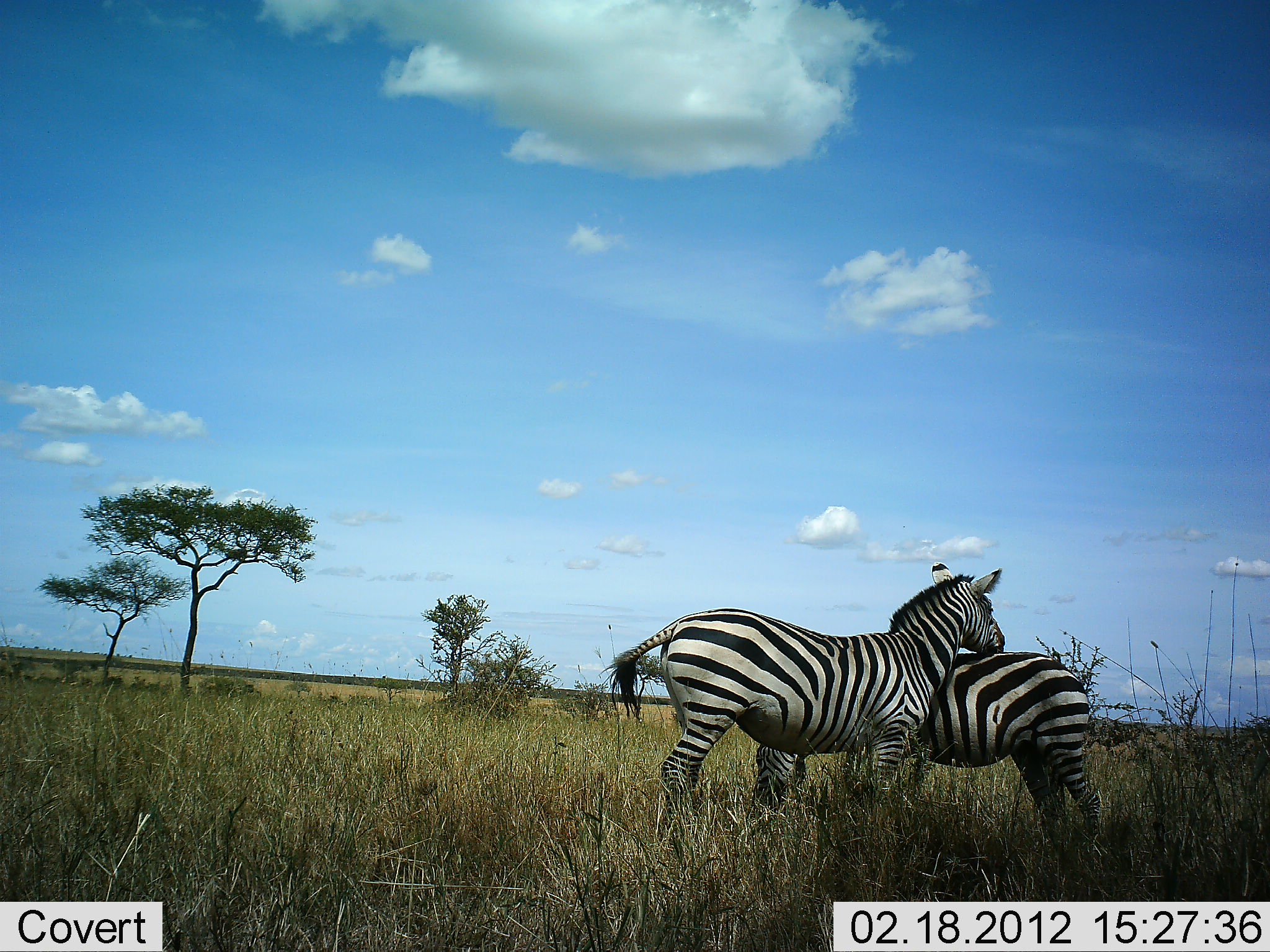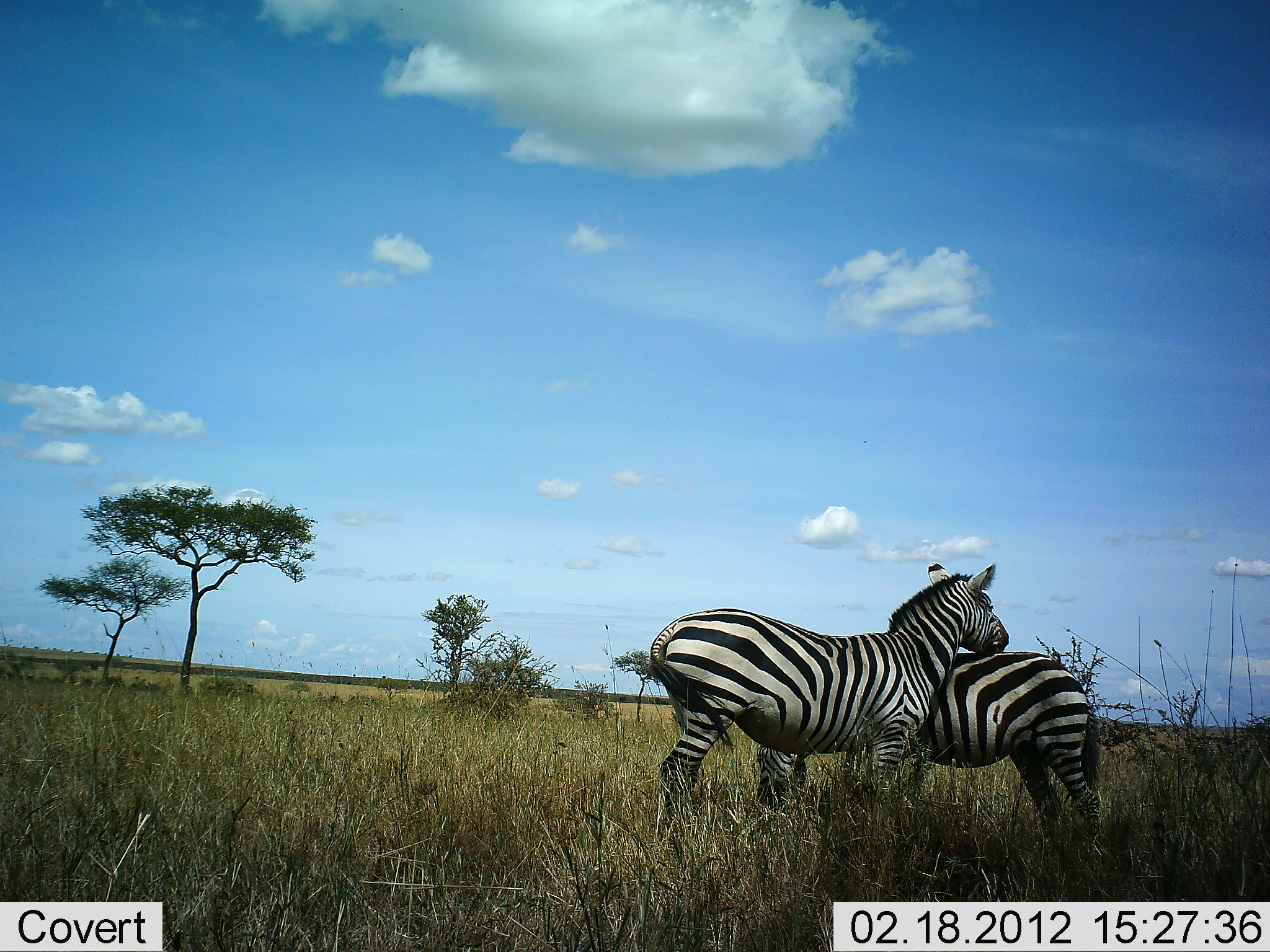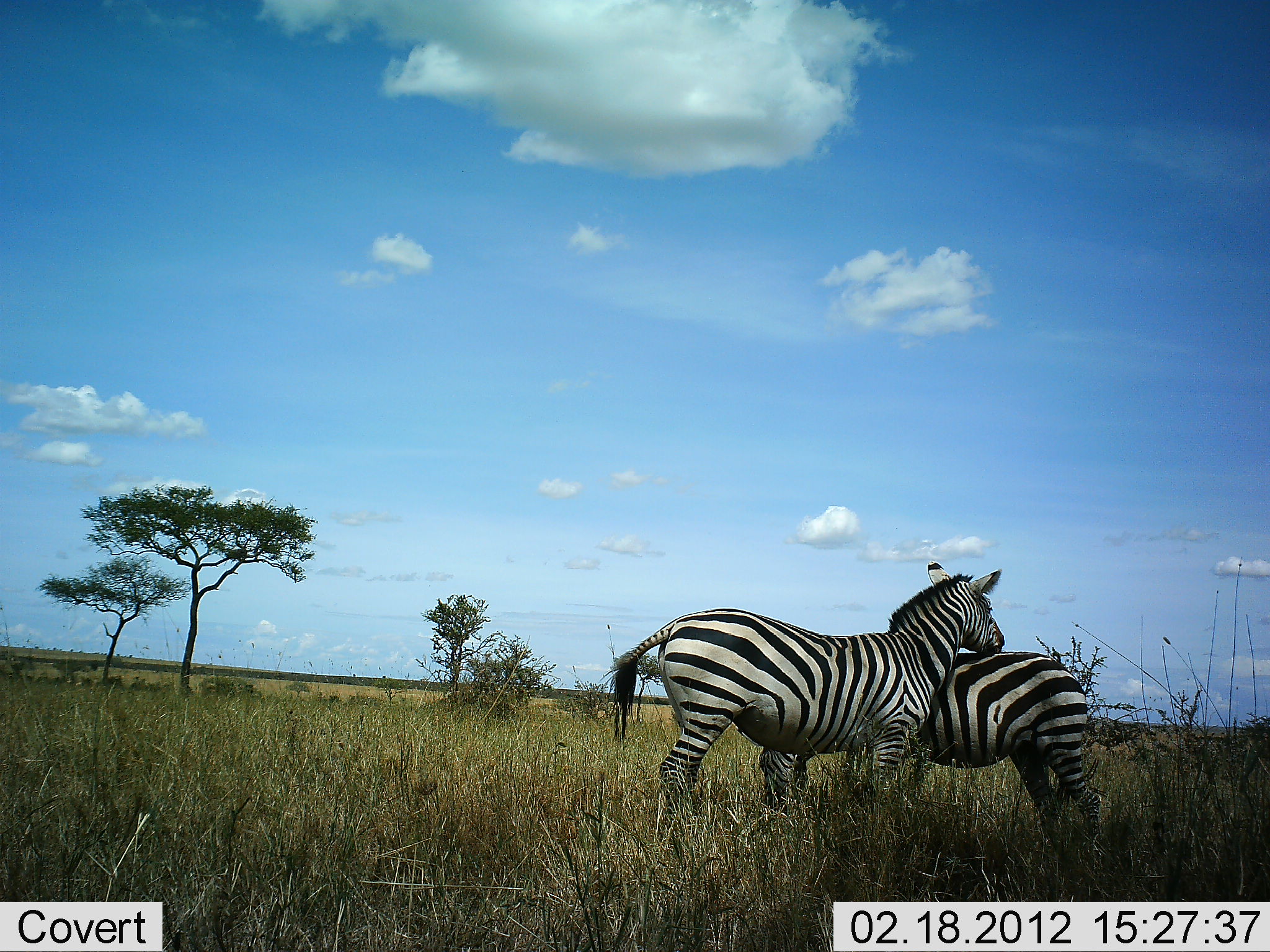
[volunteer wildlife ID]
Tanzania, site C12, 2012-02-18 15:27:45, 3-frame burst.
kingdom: Animalia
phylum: Chordata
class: Mammalia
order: Perissodactyla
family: Equidae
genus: Equus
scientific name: Equus quagga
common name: plains zebra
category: zebra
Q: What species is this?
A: Zebra (plains zebra) (Equus quagga).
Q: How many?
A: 2.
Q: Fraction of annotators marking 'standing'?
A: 62%.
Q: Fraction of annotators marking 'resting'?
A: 0%.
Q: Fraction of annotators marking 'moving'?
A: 5%.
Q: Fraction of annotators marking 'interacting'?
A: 86%.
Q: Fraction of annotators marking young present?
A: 0%.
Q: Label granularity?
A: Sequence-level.